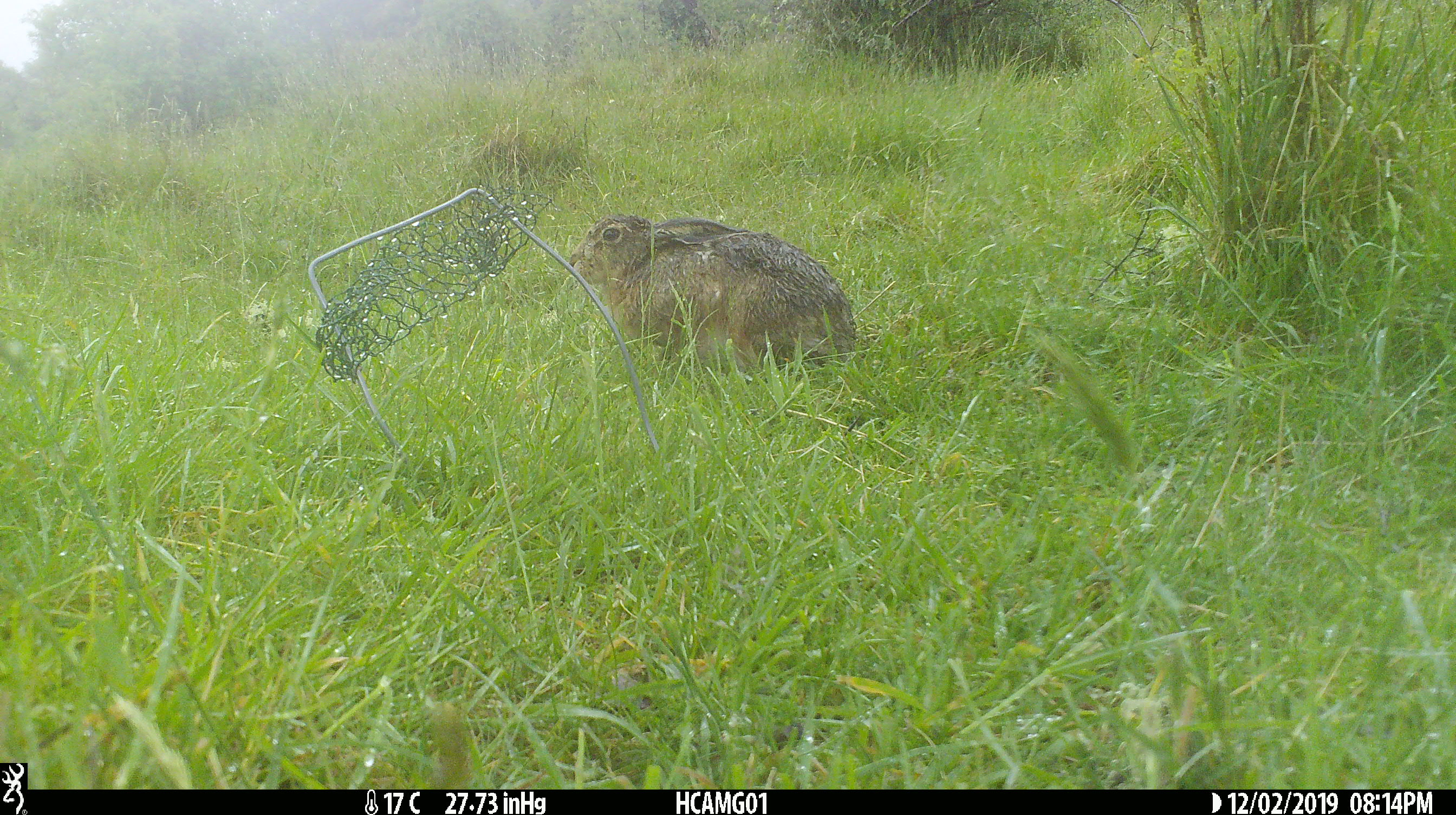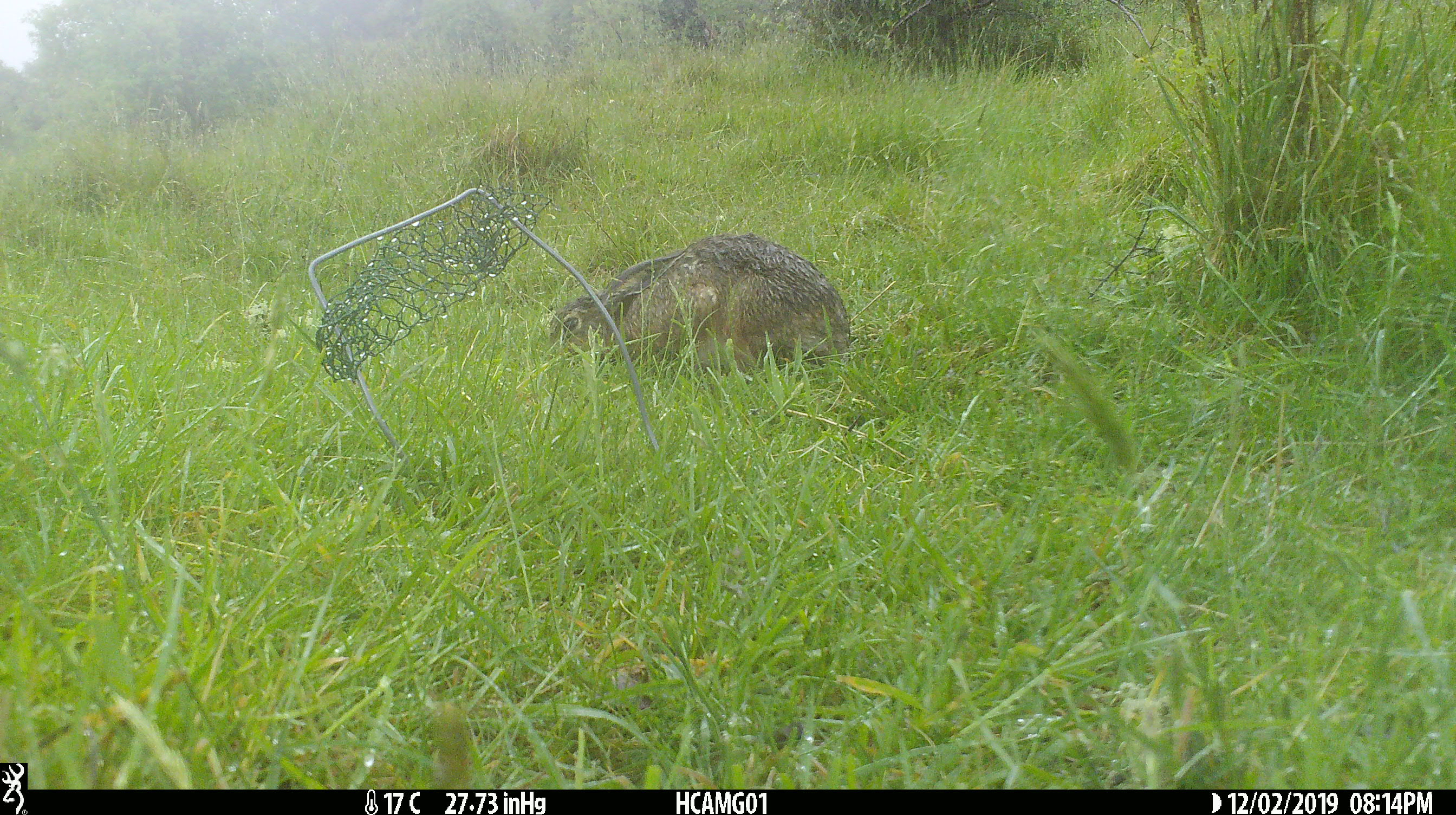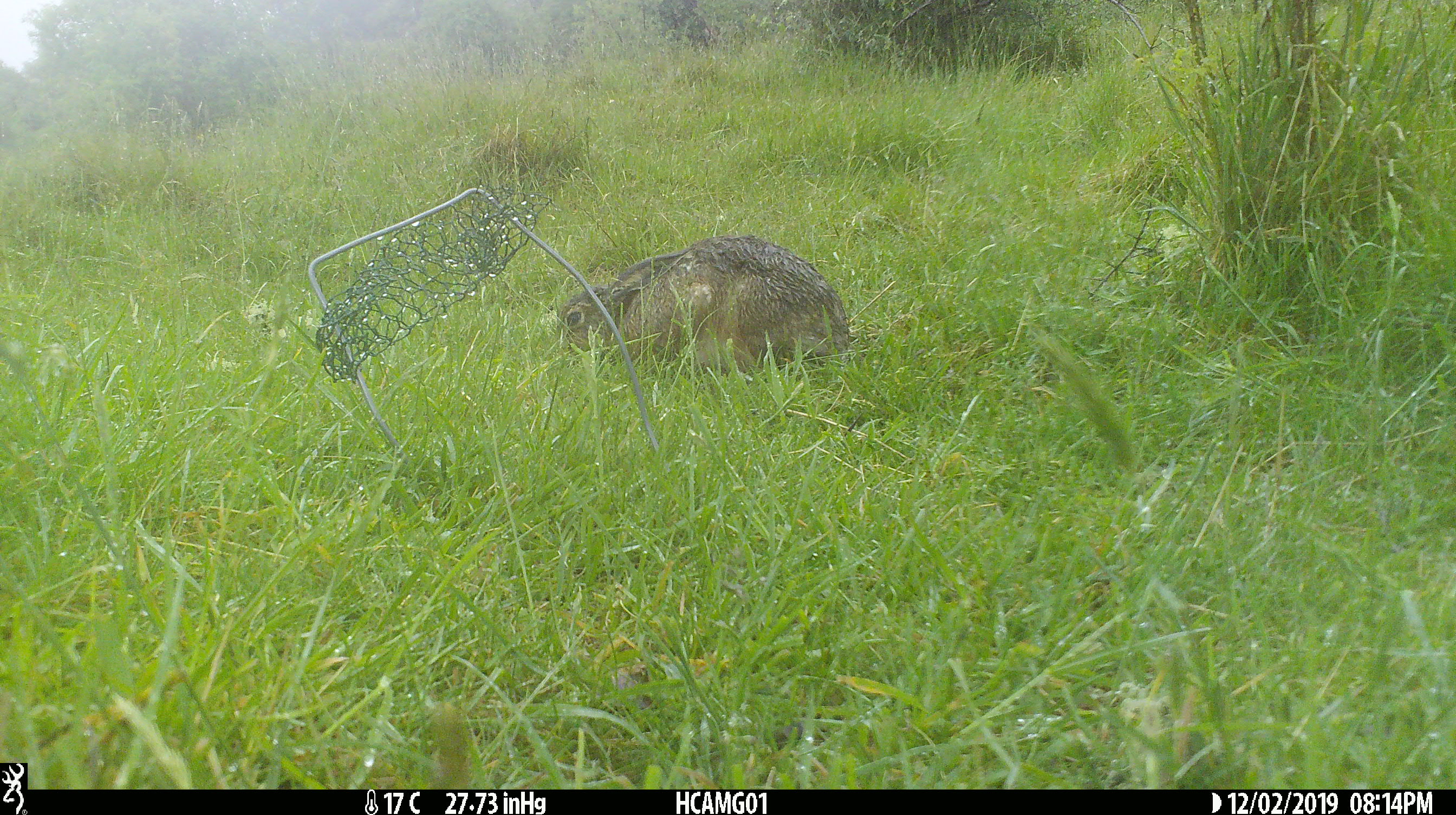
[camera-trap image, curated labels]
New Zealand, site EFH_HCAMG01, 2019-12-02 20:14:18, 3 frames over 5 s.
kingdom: Animalia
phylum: Chordata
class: Mammalia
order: Lagomorpha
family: Leporidae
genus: Oryctolagus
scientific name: Oryctolagus cuniculus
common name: european rabbit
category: rabbit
Rabbit (european rabbit) (Oryctolagus cuniculus).